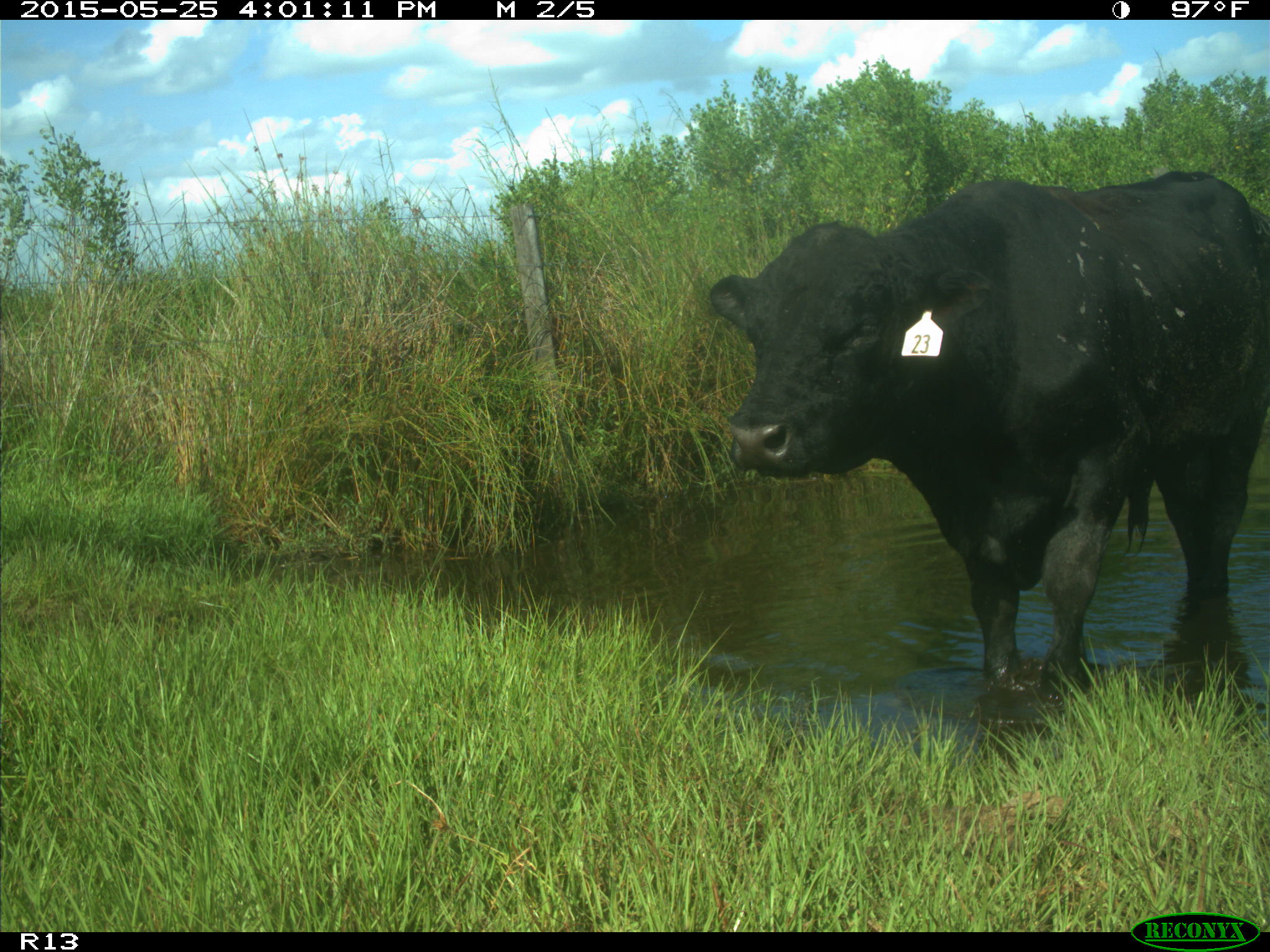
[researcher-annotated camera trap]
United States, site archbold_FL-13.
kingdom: Animalia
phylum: Chordata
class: Mammalia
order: Artiodactyla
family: Bovidae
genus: Bos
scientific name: Bos taurus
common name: domestic cow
Bos taurus (domestic cow).